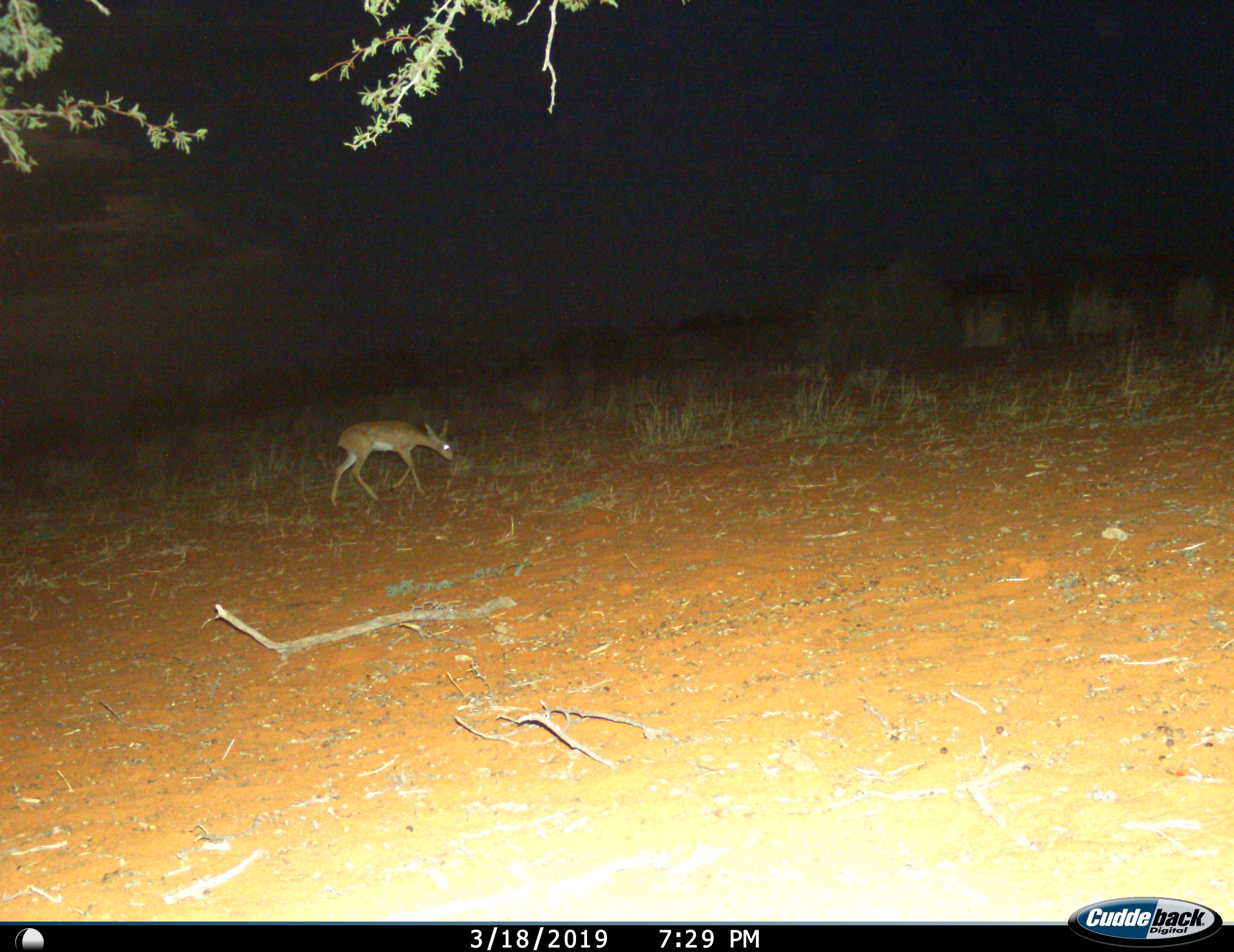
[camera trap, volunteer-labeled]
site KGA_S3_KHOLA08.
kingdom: Animalia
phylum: Chordata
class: Mammalia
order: Artiodactyla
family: Bovidae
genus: Raphicerus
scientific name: Raphicerus campestris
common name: steenbok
Steenbok (Raphicerus campestris), count 1. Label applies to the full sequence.